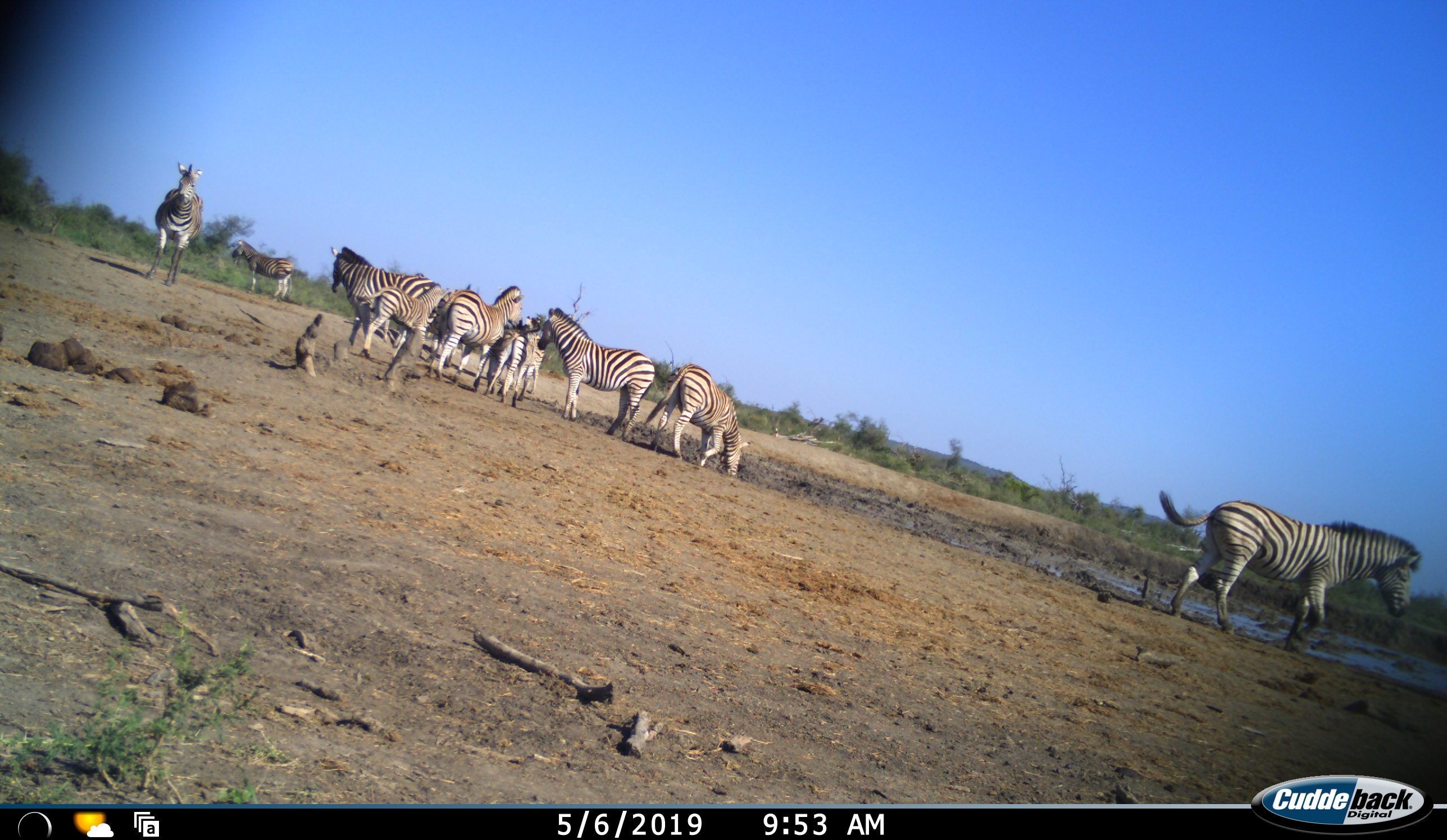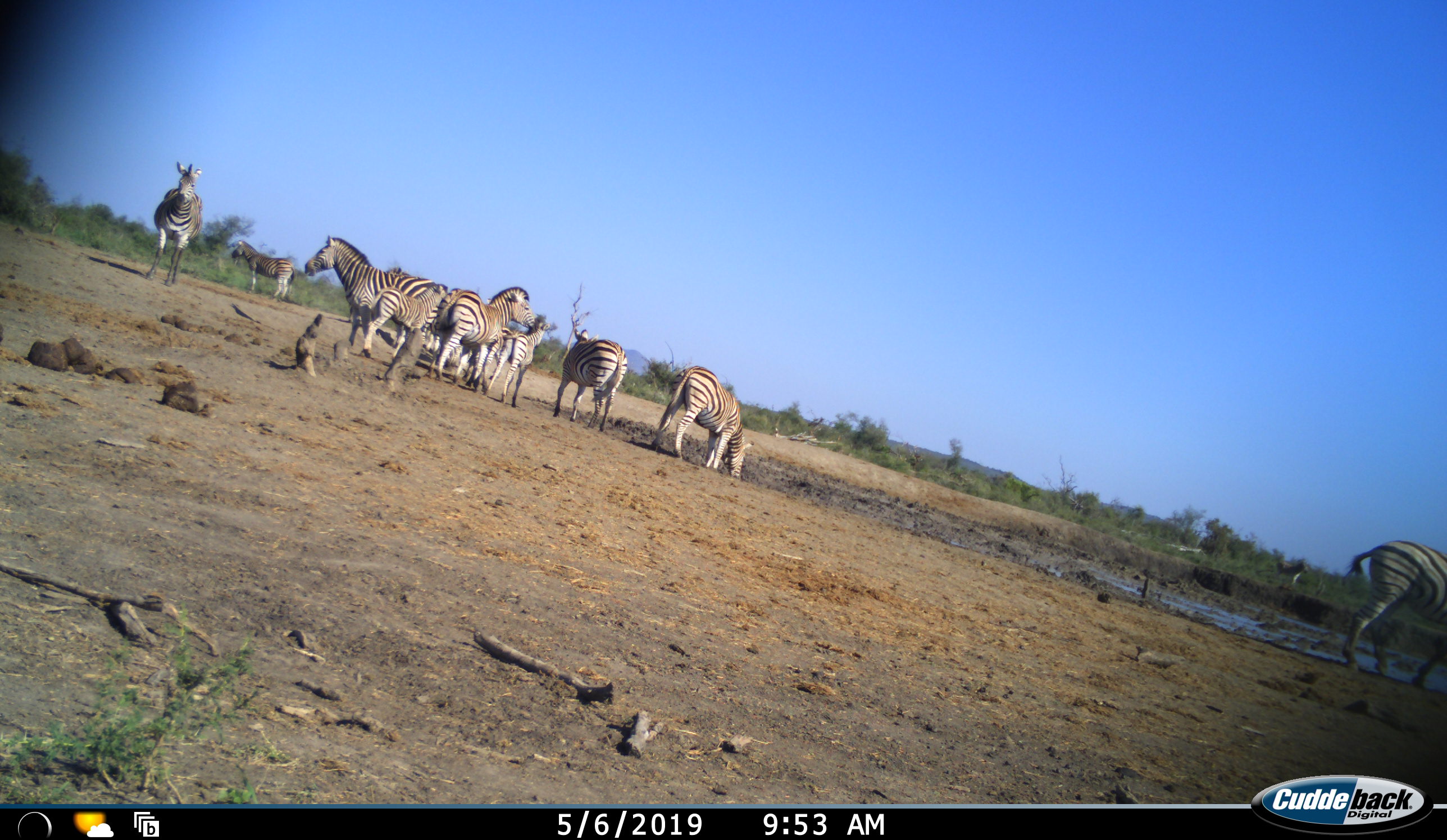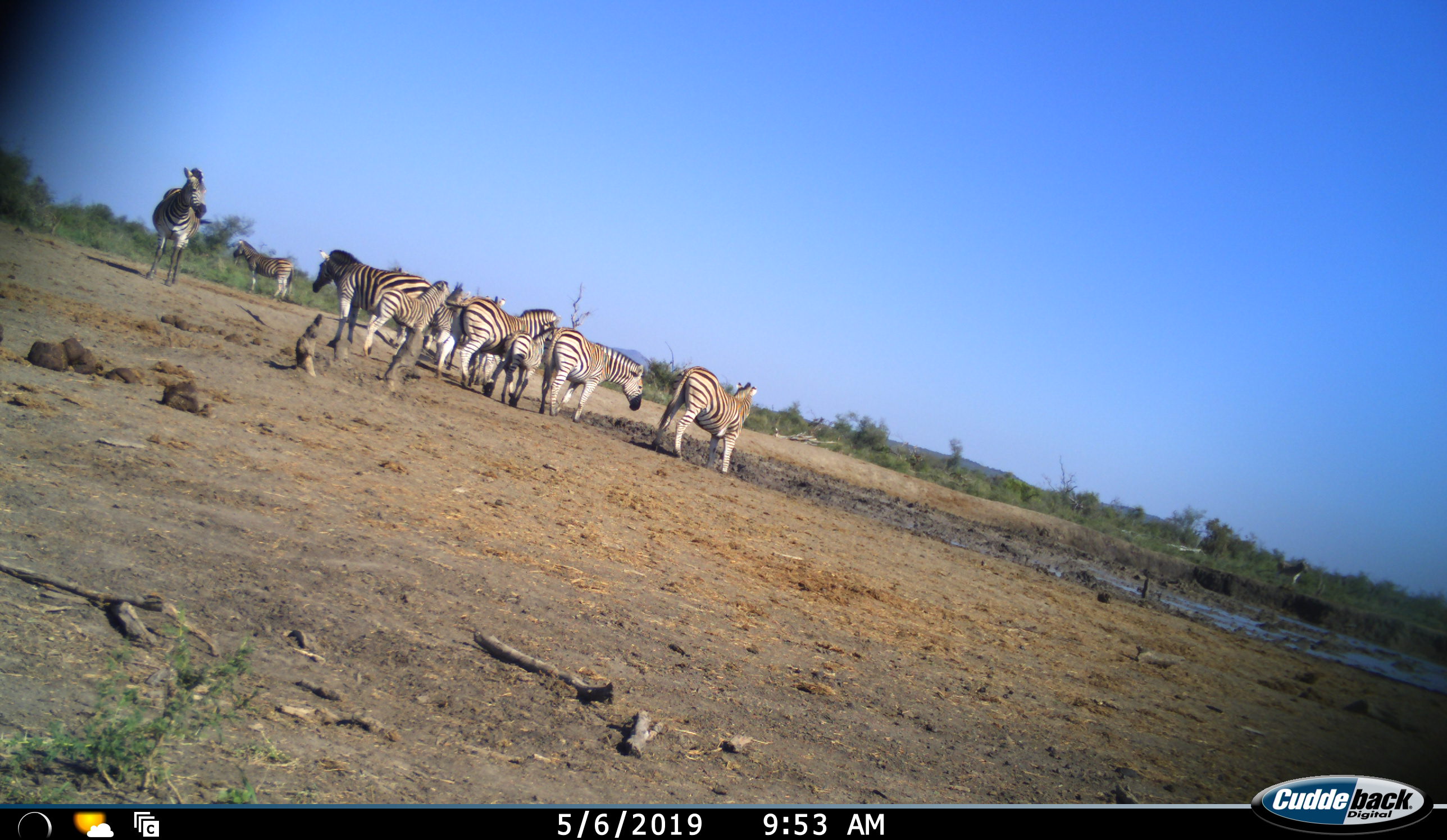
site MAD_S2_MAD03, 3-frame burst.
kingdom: Animalia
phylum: Chordata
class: Mammalia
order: Perissodactyla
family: Equidae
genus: Equus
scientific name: Equus quagga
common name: plains zebra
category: zebraplains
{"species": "zebraplains (plains zebra) (Equus quagga)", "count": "11-50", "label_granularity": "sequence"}